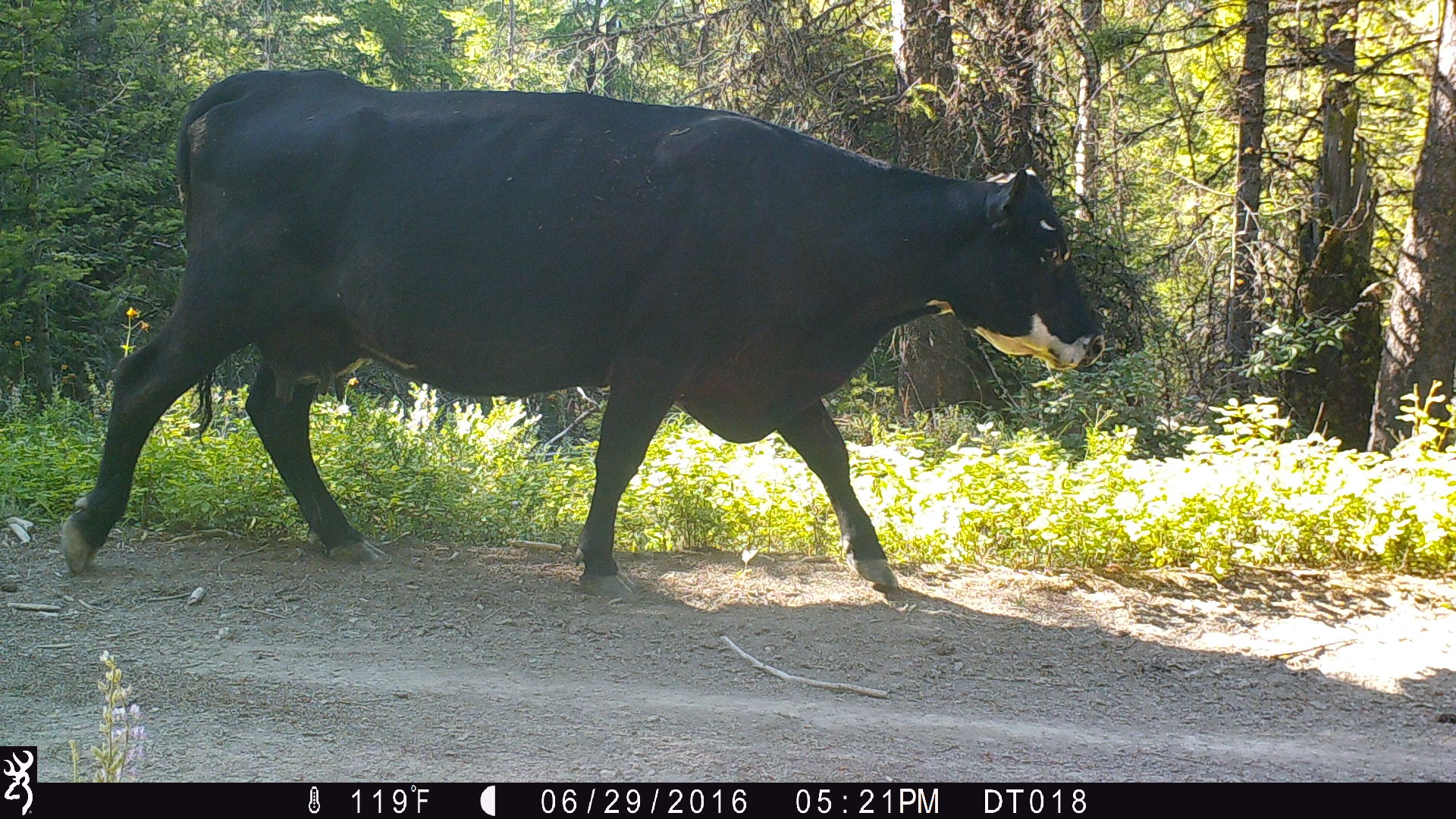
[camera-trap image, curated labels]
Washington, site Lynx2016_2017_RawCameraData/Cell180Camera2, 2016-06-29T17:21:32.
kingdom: Animalia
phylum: Chordata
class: Mammalia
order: Artiodactyla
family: Bovidae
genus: Bos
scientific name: Bos taurus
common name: domestic cattle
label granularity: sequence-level